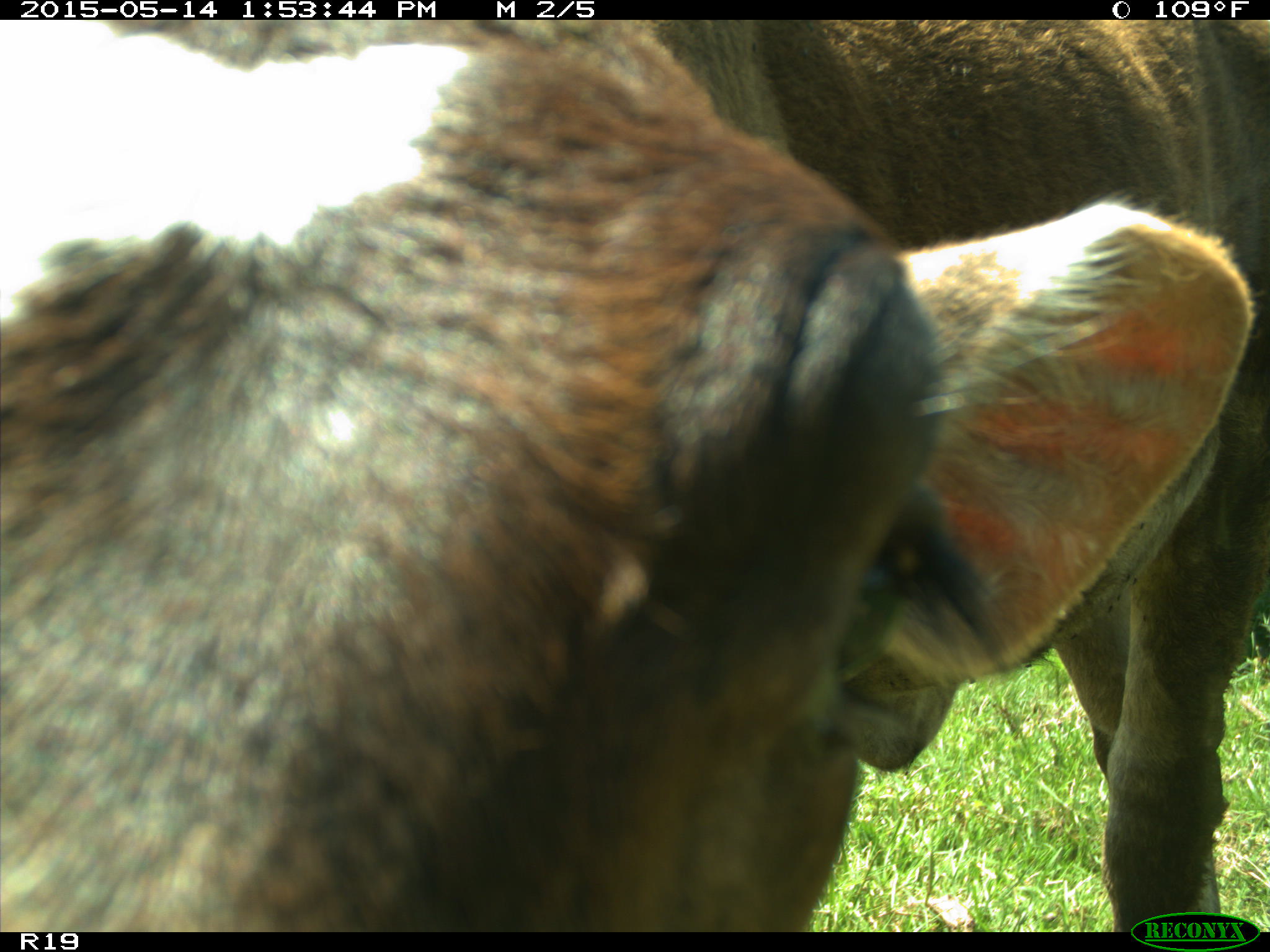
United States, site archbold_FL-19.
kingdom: Animalia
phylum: Chordata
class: Mammalia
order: Artiodactyla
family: Bovidae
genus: Bos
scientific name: Bos taurus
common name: domestic cow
Bos taurus (domestic cow).